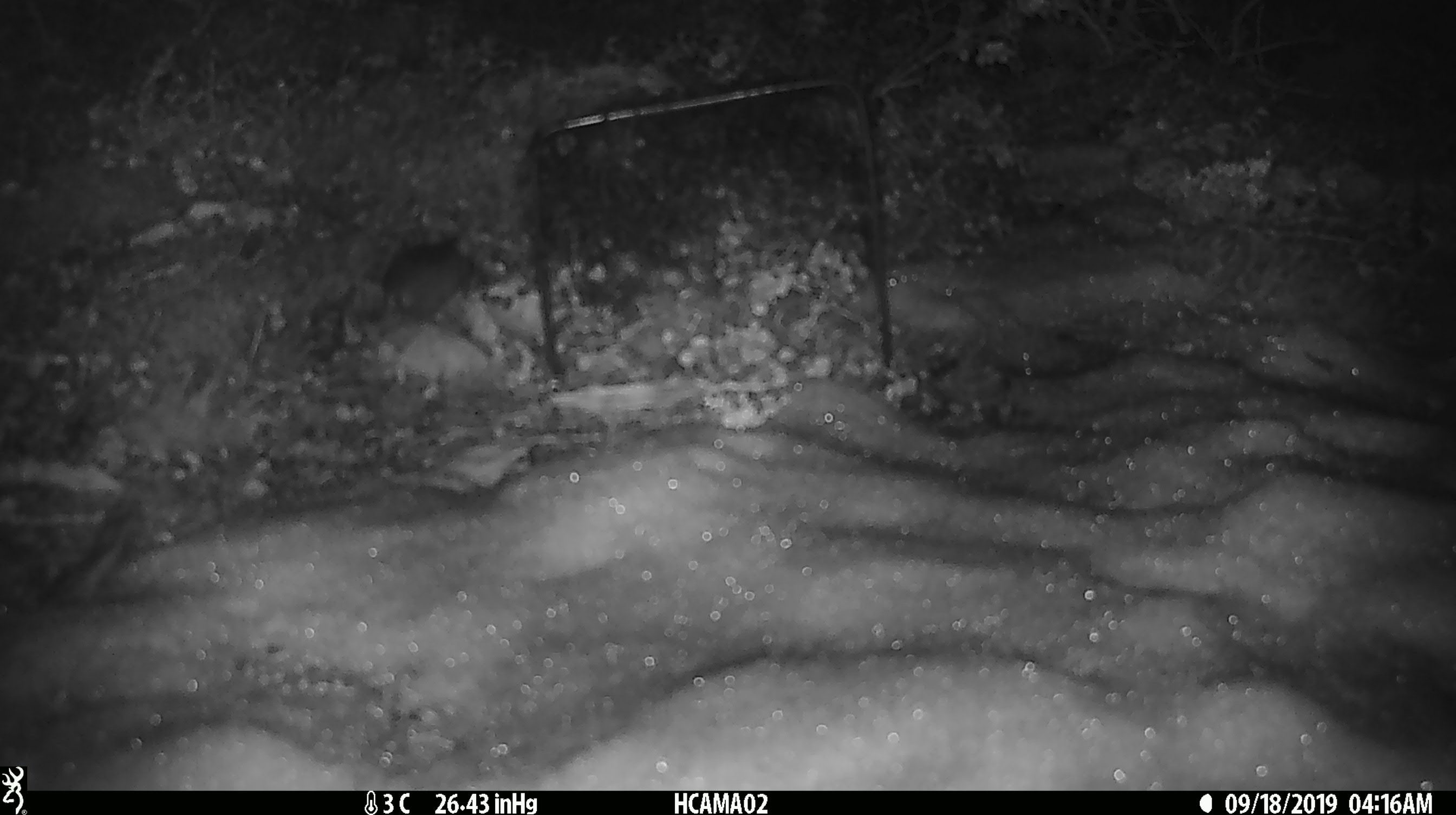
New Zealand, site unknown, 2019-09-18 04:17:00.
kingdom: Animalia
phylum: Chordata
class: Mammalia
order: Rodentia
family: Muridae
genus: Mus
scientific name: Mus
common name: mouse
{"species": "mouse (Mus)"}